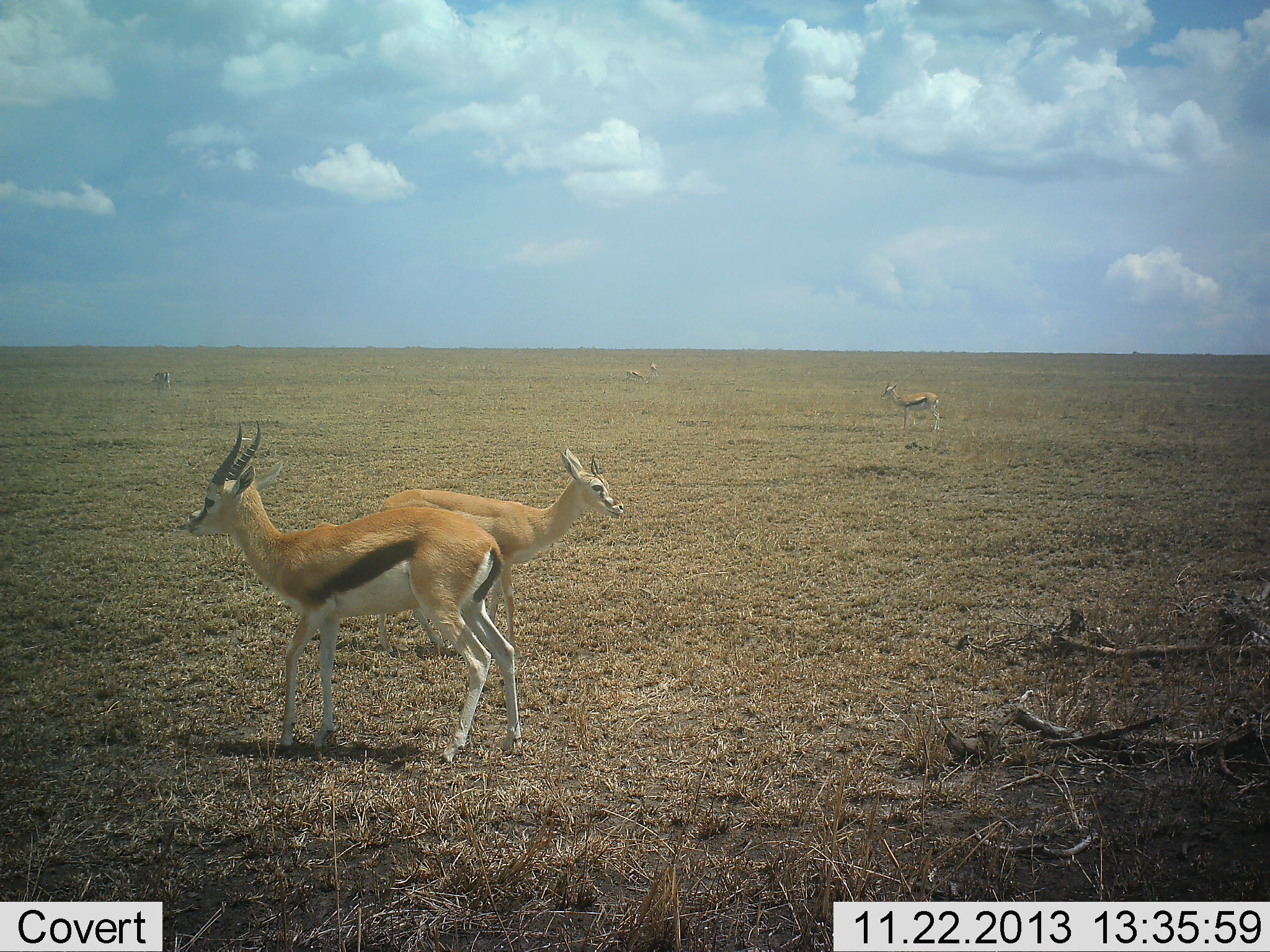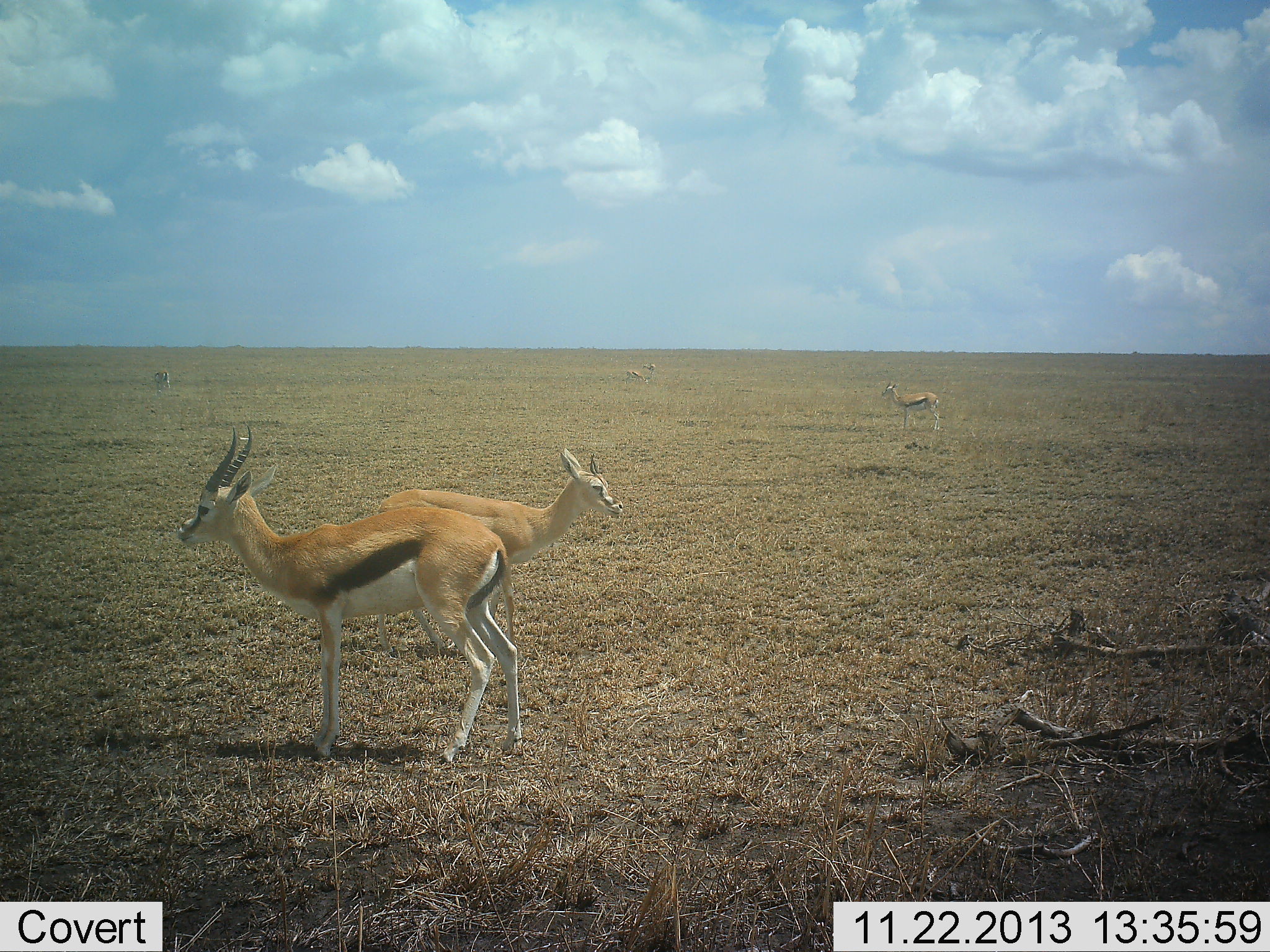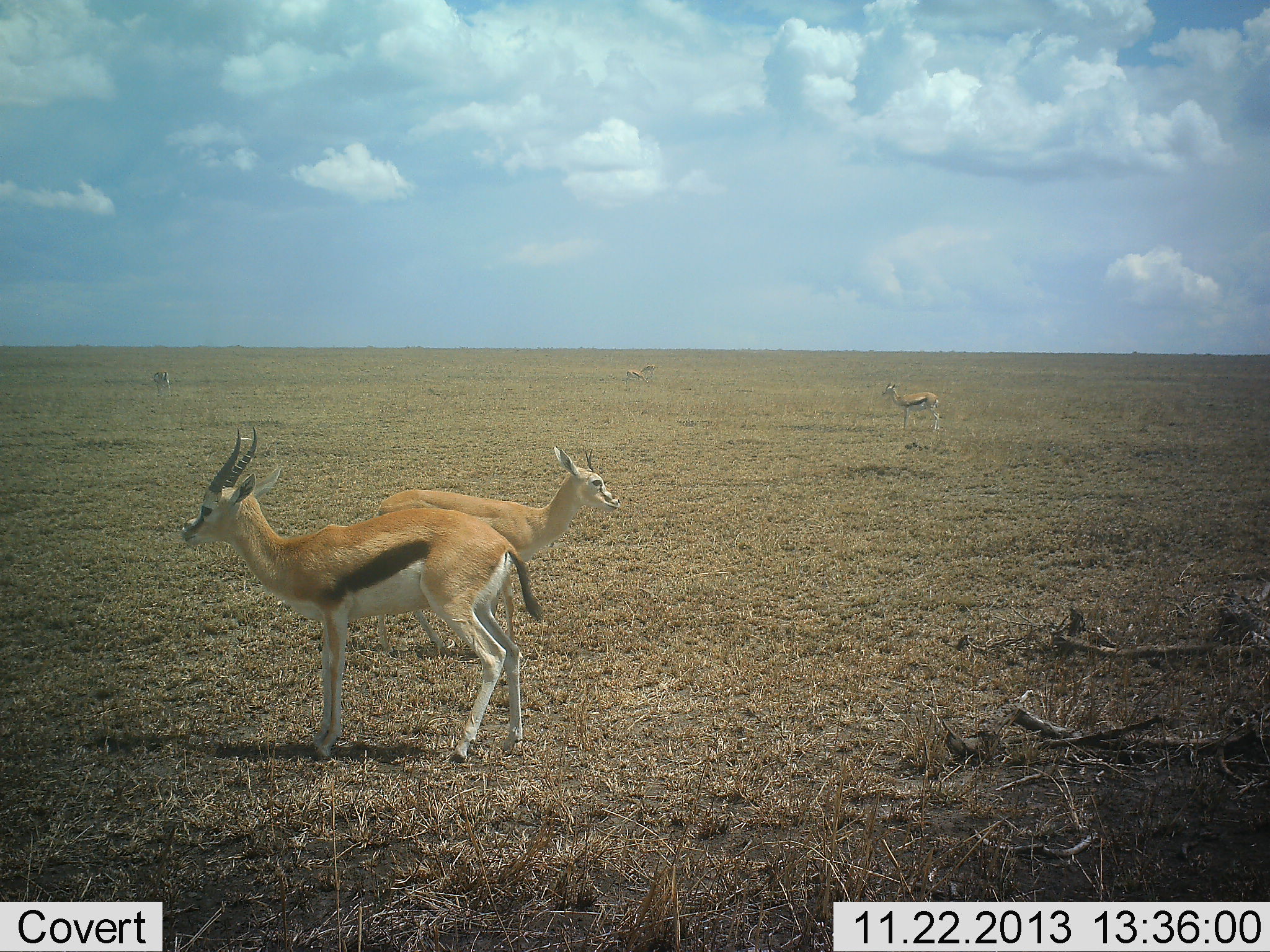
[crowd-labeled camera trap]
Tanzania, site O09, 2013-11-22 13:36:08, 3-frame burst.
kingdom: Animalia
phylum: Chordata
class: Mammalia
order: Artiodactyla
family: Bovidae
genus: Eudorcas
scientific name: Eudorcas thomsonii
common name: thomson's gazelle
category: gazellethomsons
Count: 6.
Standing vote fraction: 91%.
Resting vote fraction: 0%.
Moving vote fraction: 18%.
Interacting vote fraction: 0%.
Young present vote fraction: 0%.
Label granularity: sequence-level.